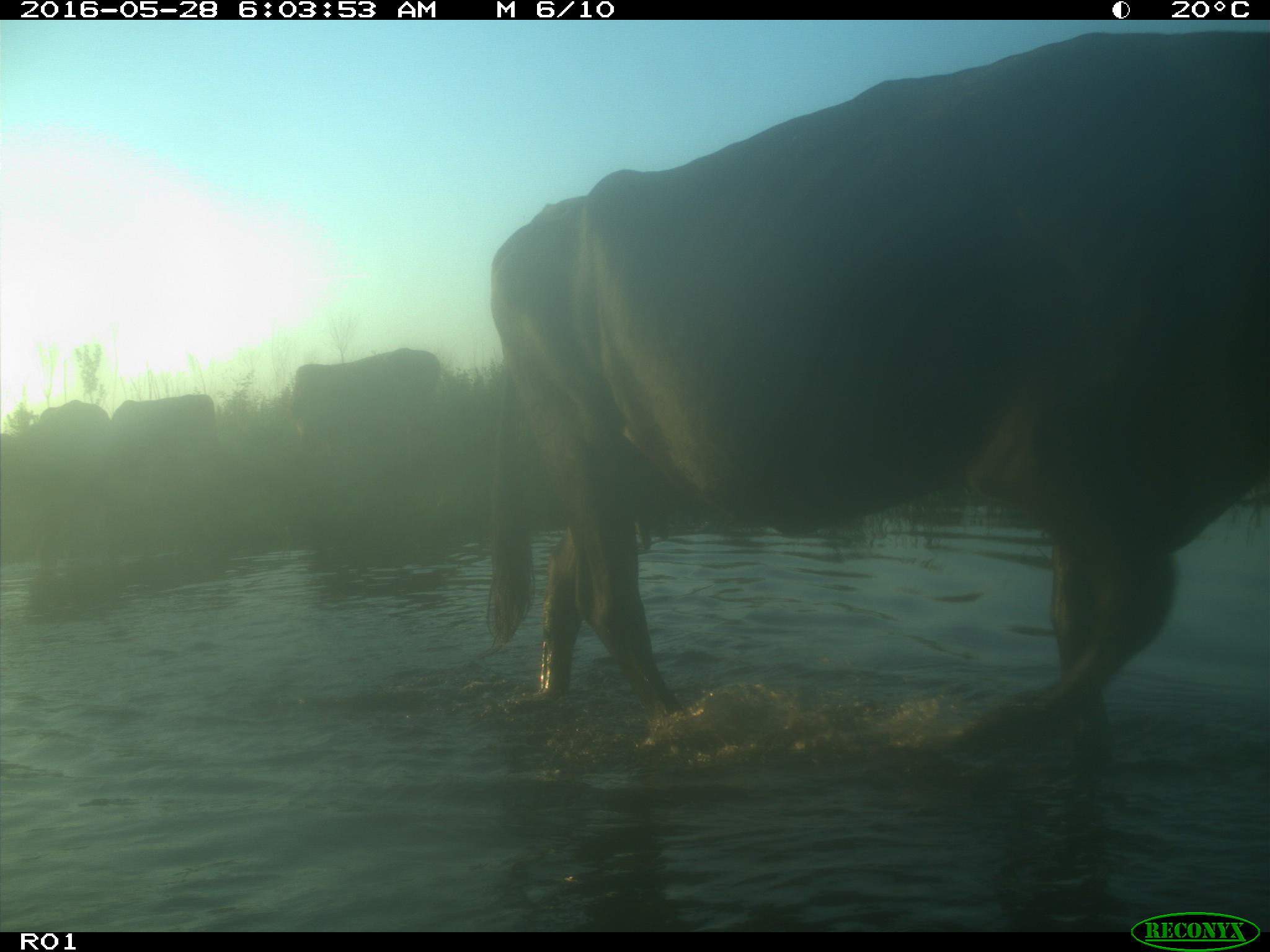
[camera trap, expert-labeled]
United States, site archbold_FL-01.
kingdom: Animalia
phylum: Chordata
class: Mammalia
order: Artiodactyla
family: Bovidae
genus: Bos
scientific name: Bos taurus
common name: domestic cow